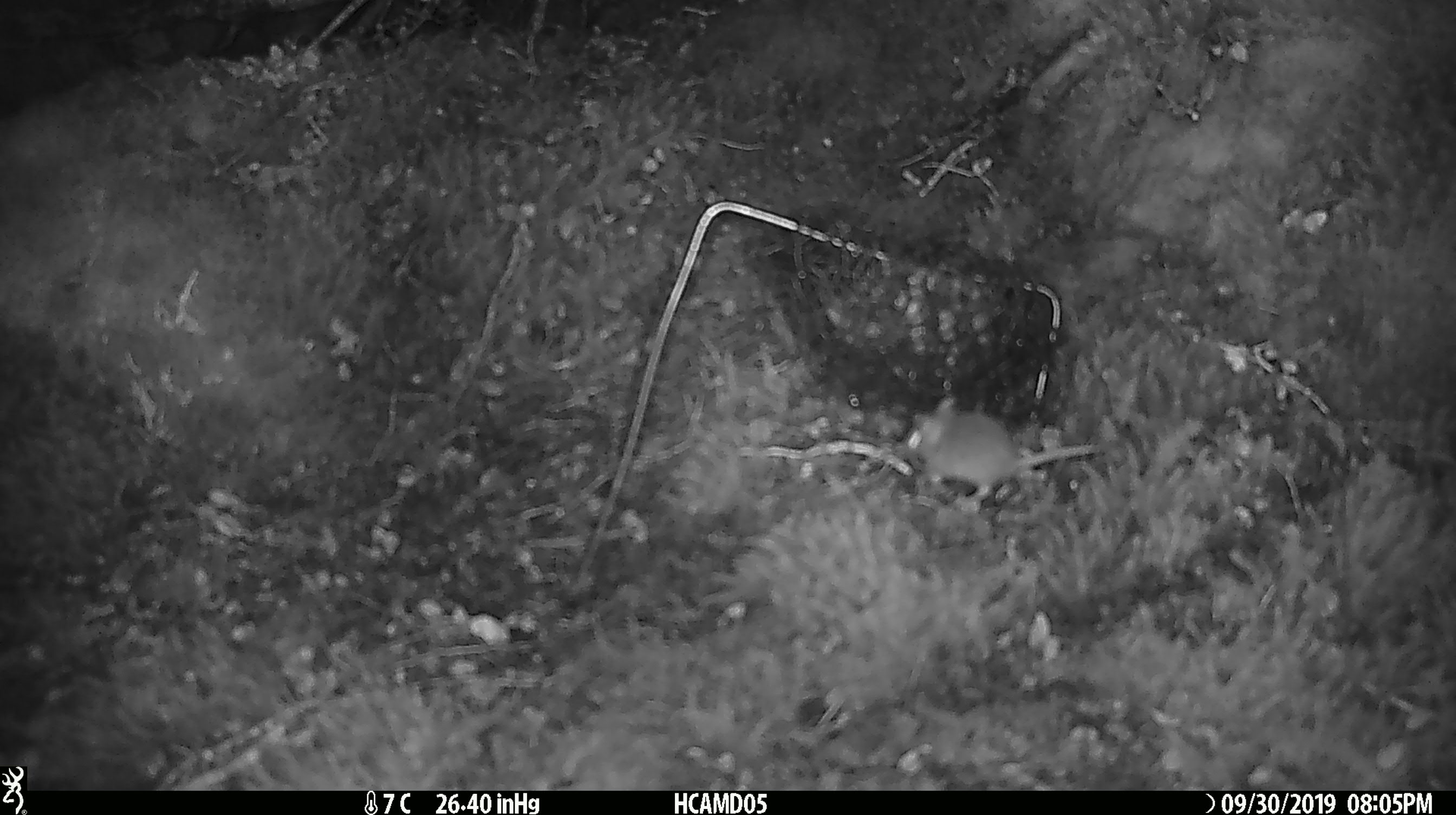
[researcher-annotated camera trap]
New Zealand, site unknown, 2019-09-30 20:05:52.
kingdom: Animalia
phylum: Chordata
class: Mammalia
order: Rodentia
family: Muridae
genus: Mus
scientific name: Mus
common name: mouse